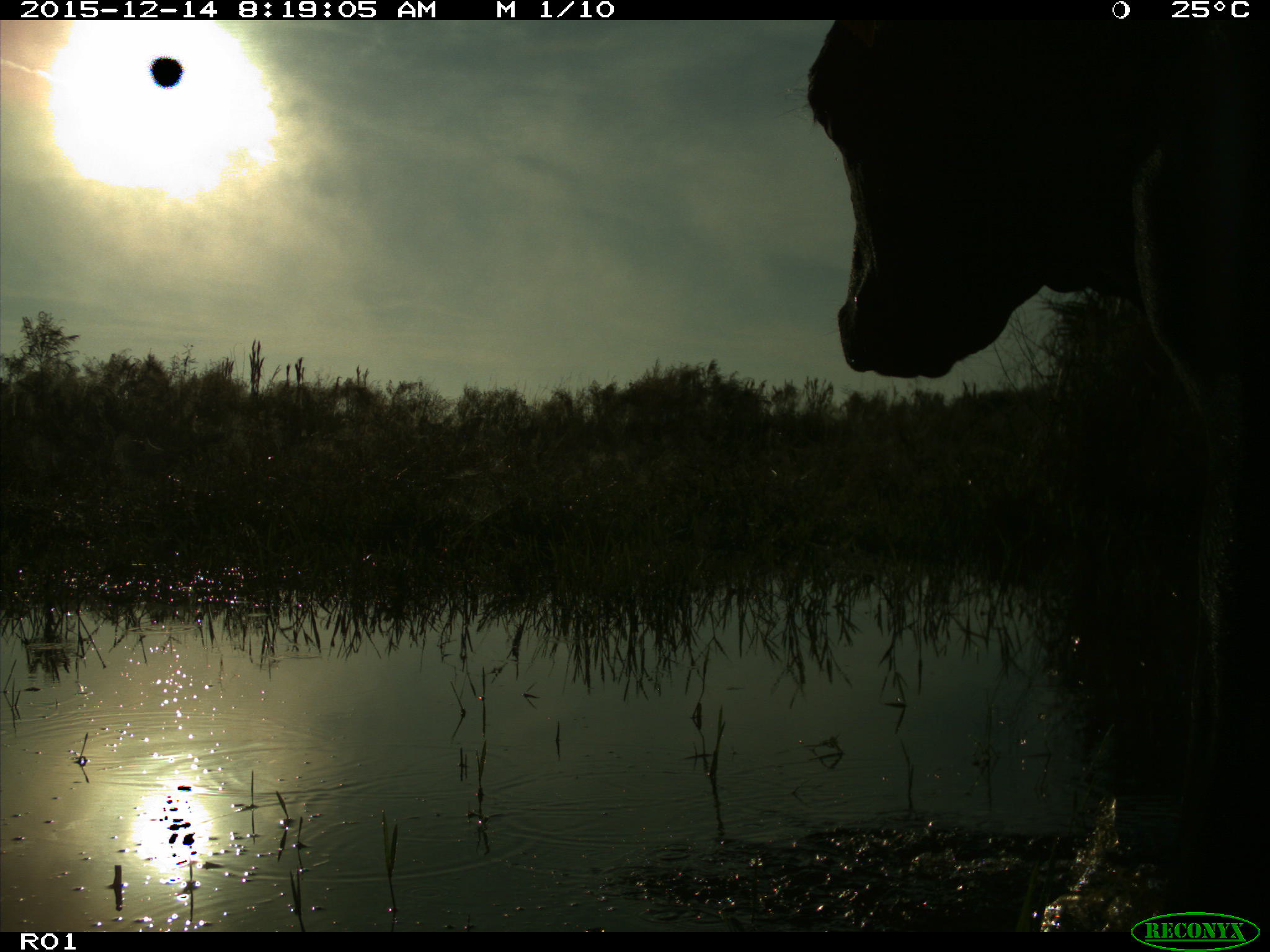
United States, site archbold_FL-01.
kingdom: Animalia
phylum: Chordata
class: Mammalia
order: Artiodactyla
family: Bovidae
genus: Bos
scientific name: Bos taurus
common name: domestic cow